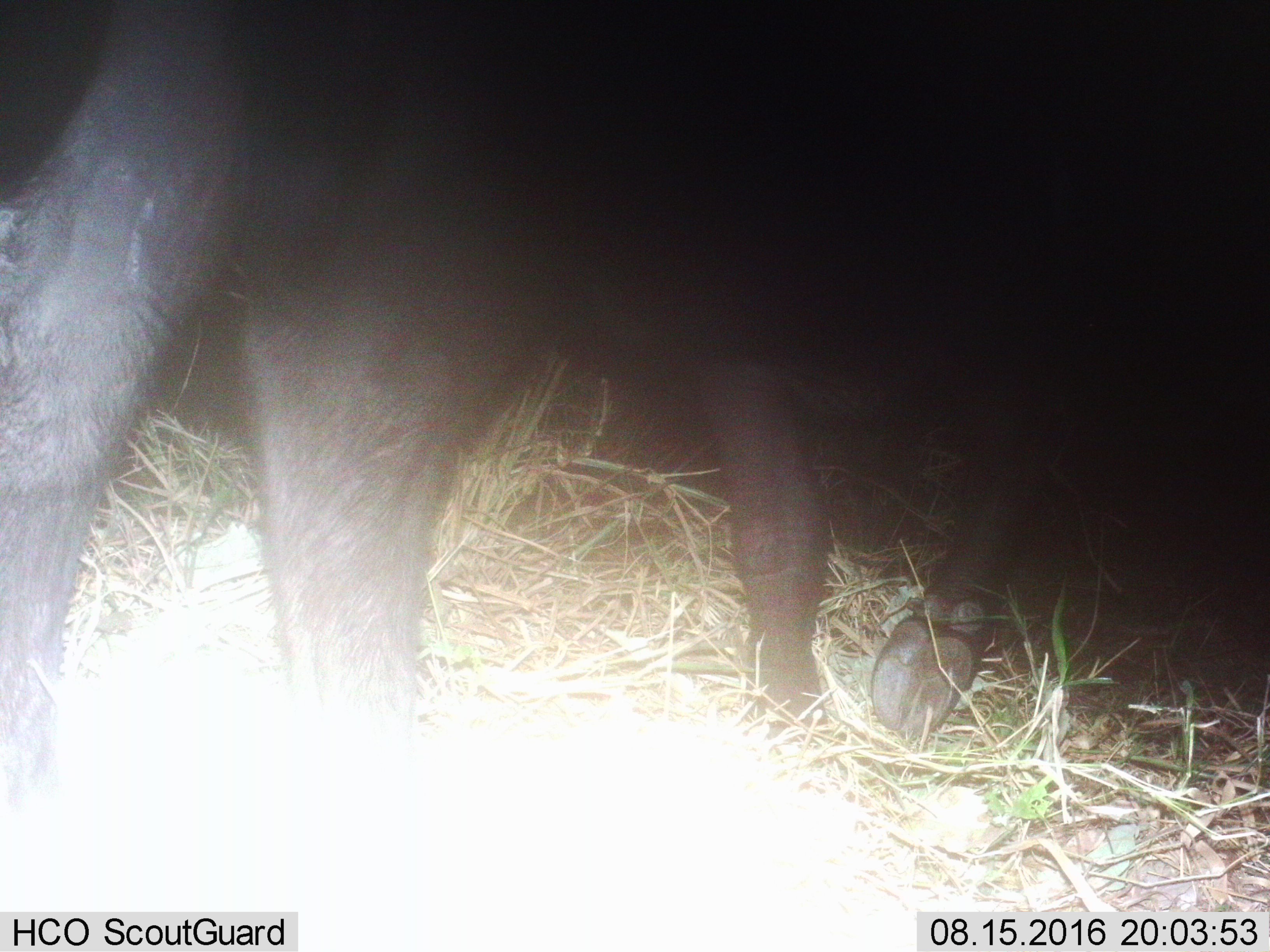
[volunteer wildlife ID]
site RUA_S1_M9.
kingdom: Animalia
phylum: Chordata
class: Mammalia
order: Artiodactyla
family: Bovidae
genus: Syncerus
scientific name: Syncerus caffer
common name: african buffalo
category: buffalo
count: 1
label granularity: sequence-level